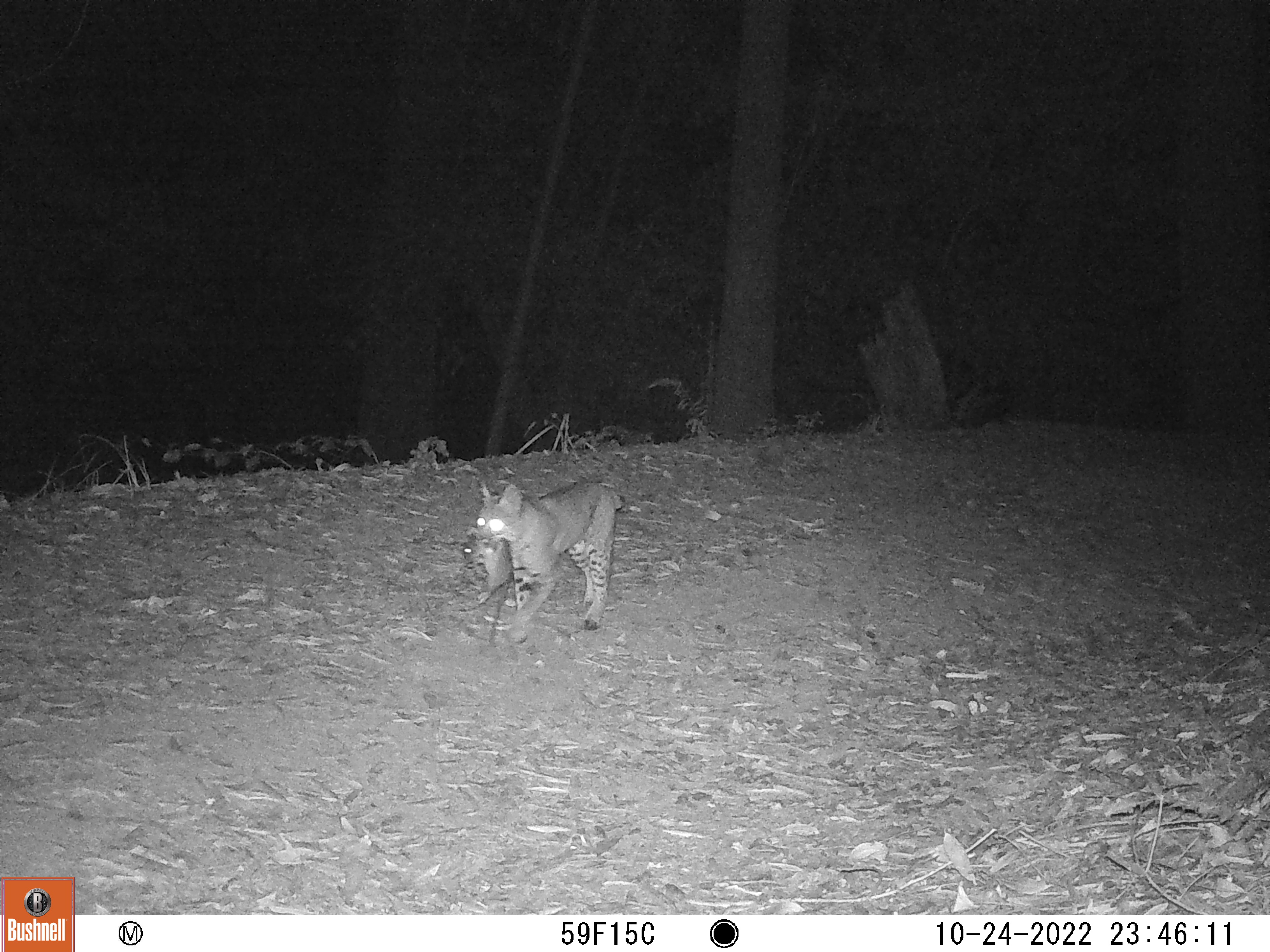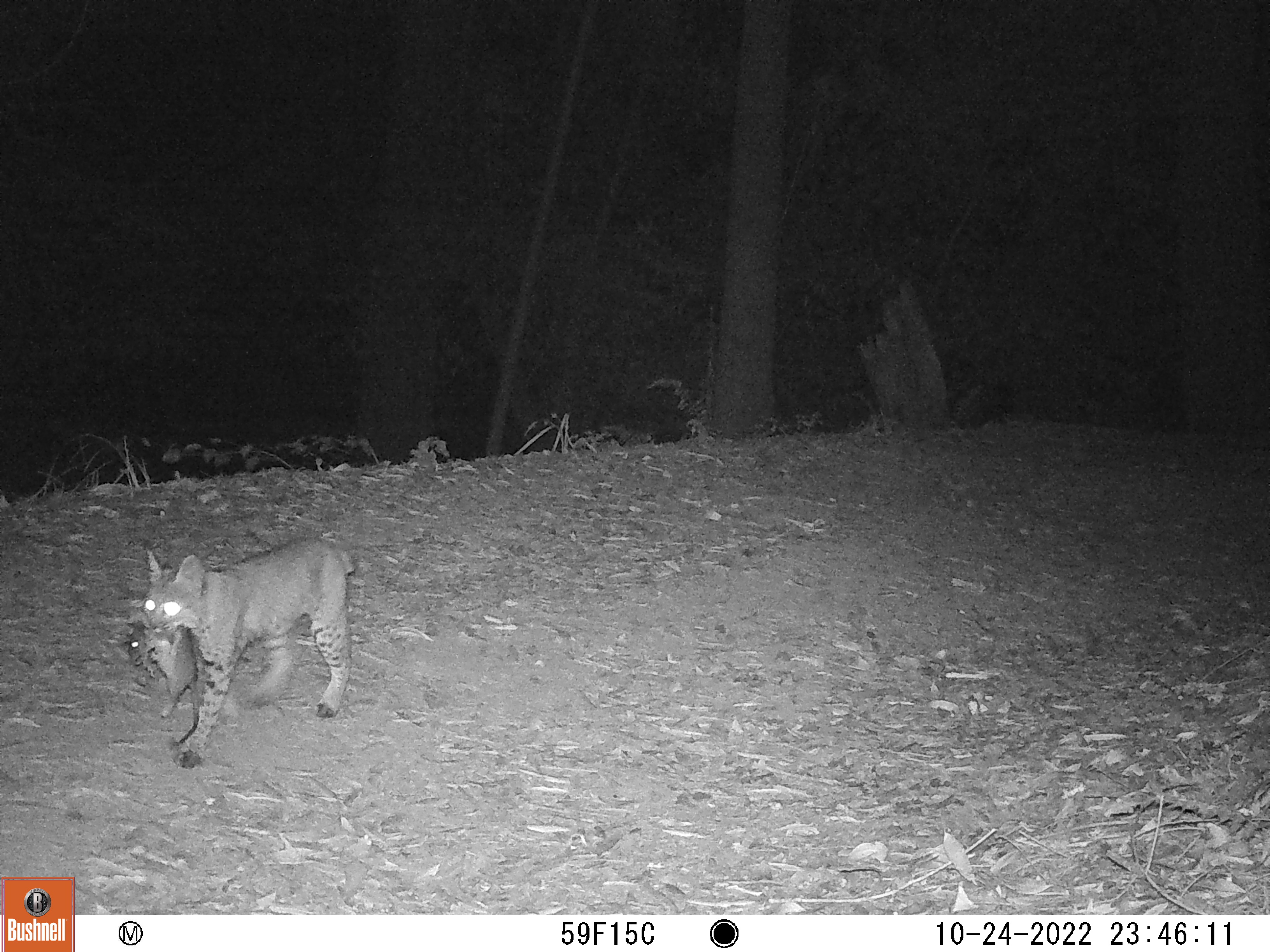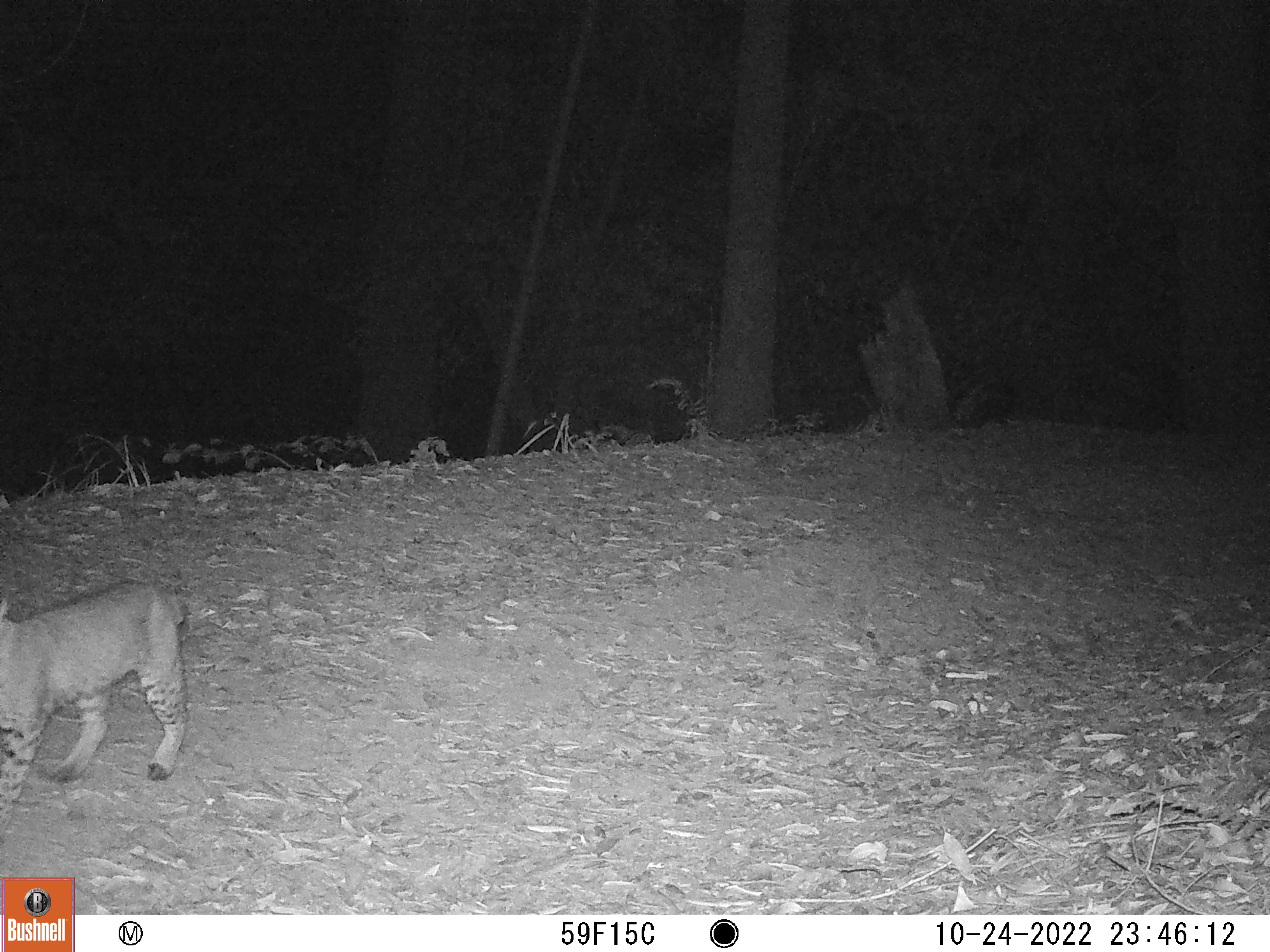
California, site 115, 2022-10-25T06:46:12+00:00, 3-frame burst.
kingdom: Animalia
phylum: Chordata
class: Mammalia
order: Carnivora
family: Felidae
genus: Lynx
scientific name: Lynx rufus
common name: bobcat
Bobcat (Lynx rufus).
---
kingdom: Animalia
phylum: Chordata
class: Mammalia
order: Rodentia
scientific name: Rodentia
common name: mouse or rat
Mouse or rat (Rodentia).